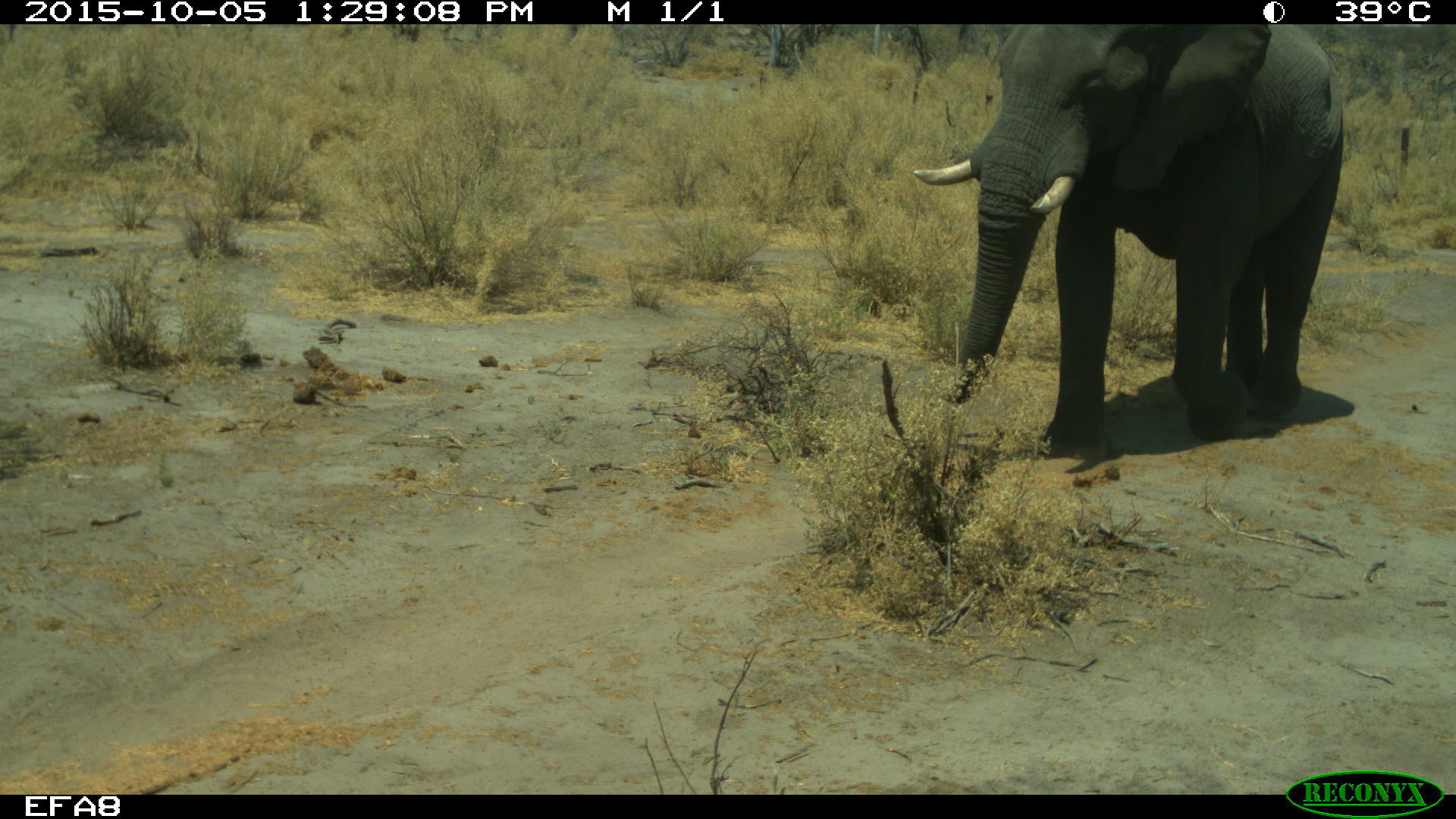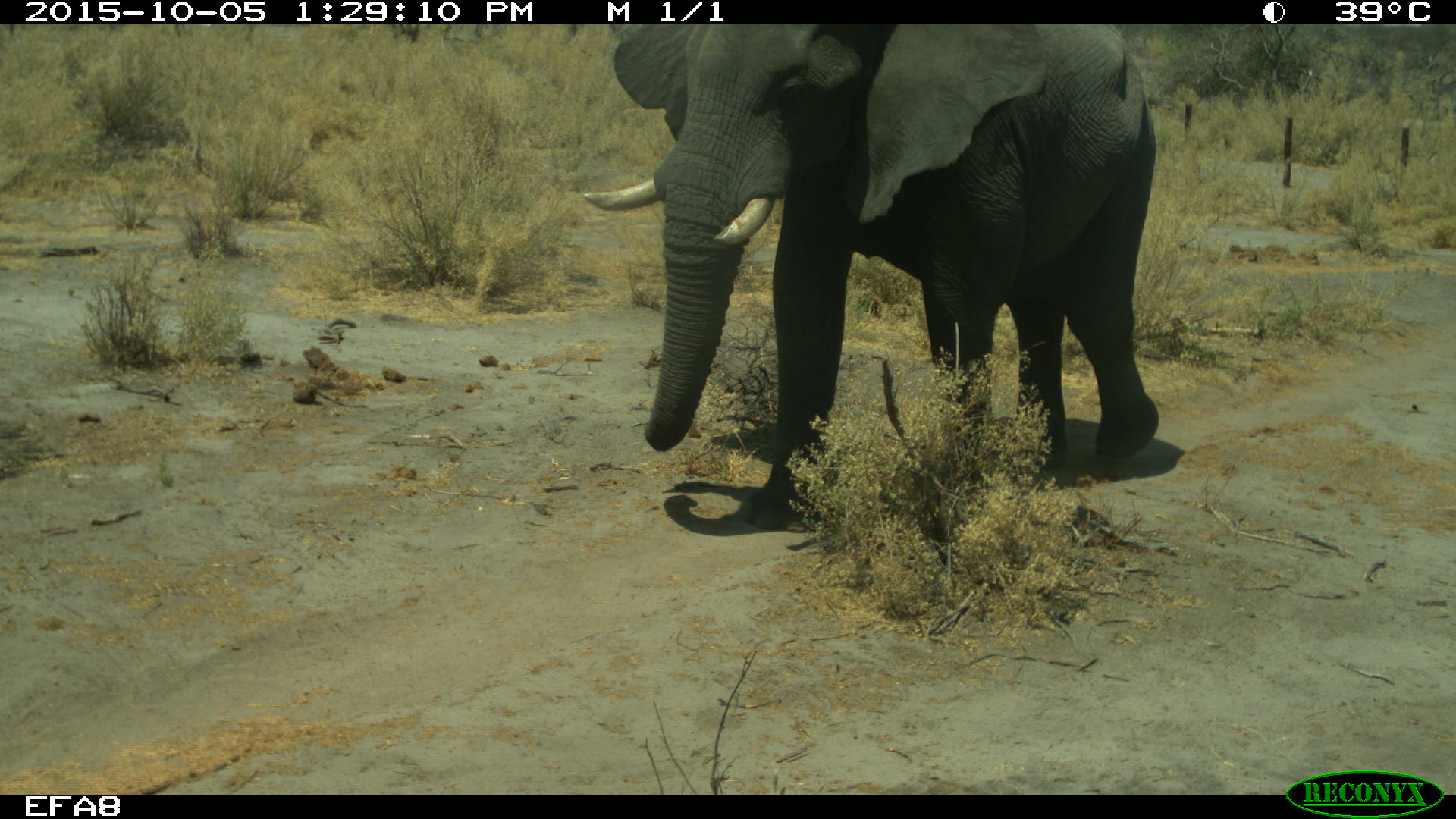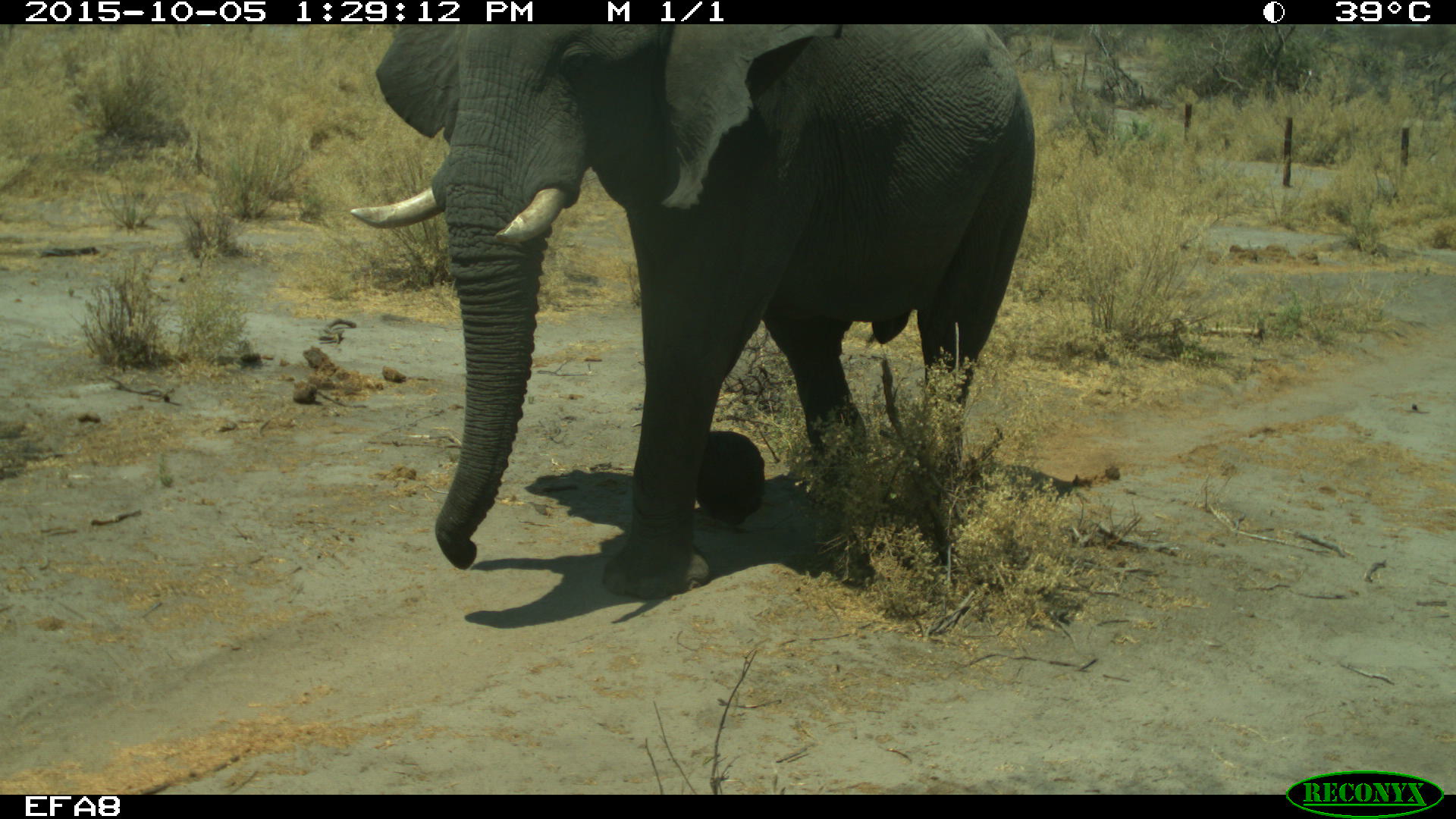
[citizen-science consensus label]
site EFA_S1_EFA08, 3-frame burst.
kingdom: Animalia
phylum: Chordata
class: Mammalia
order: Proboscidea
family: Elephantidae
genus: Loxodonta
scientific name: Loxodonta africana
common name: african bush elephant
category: elephant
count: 1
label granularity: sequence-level